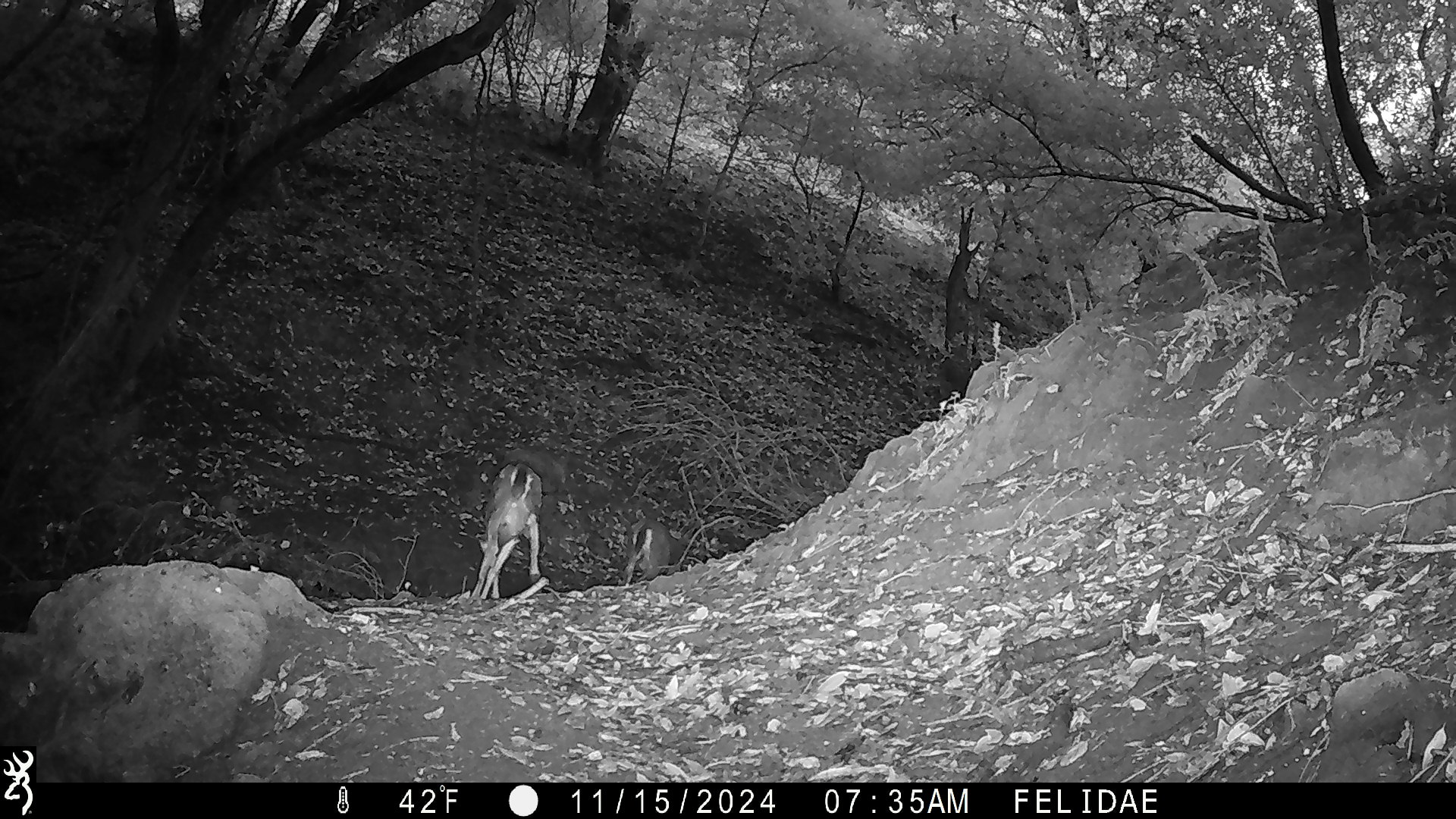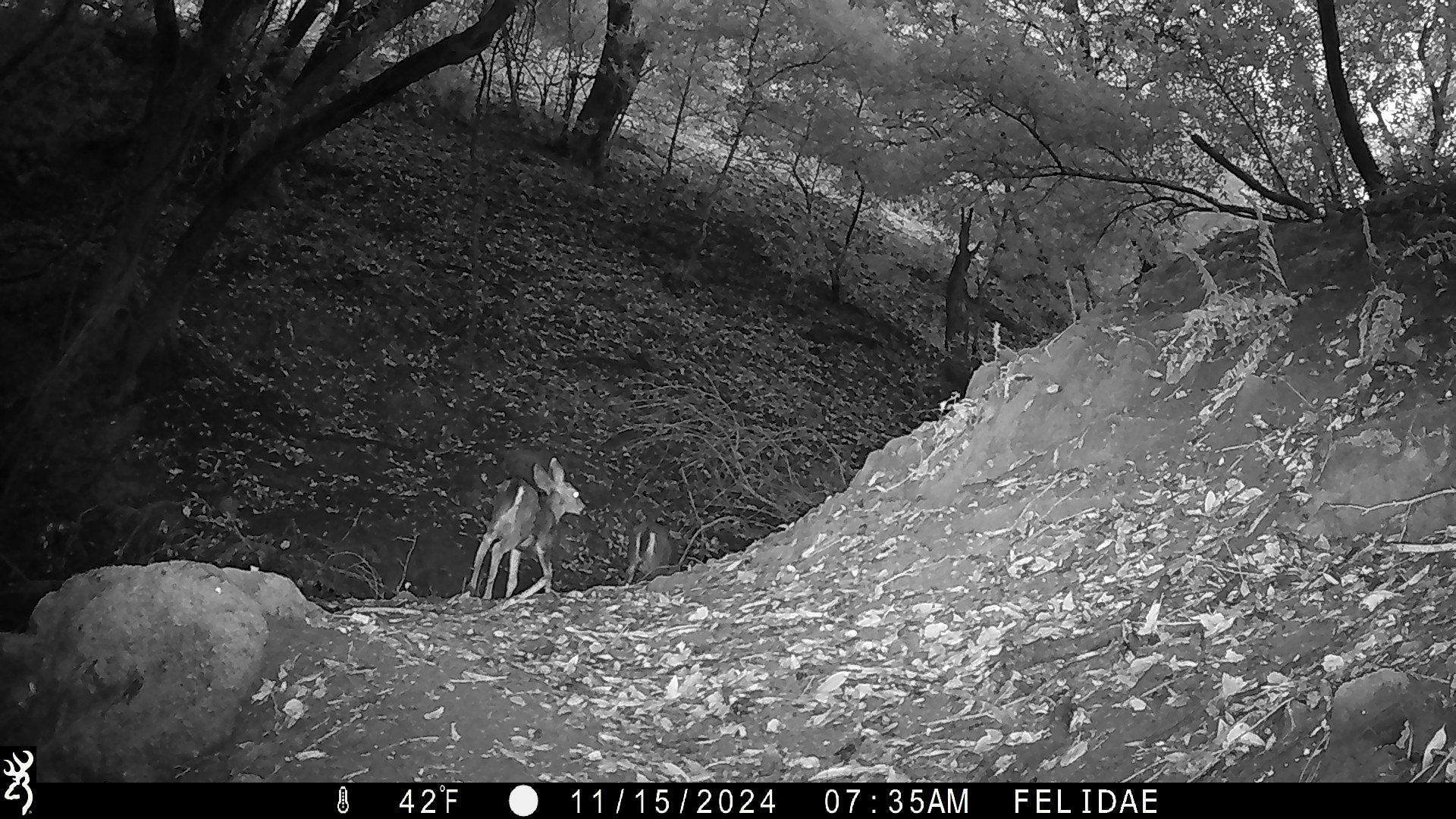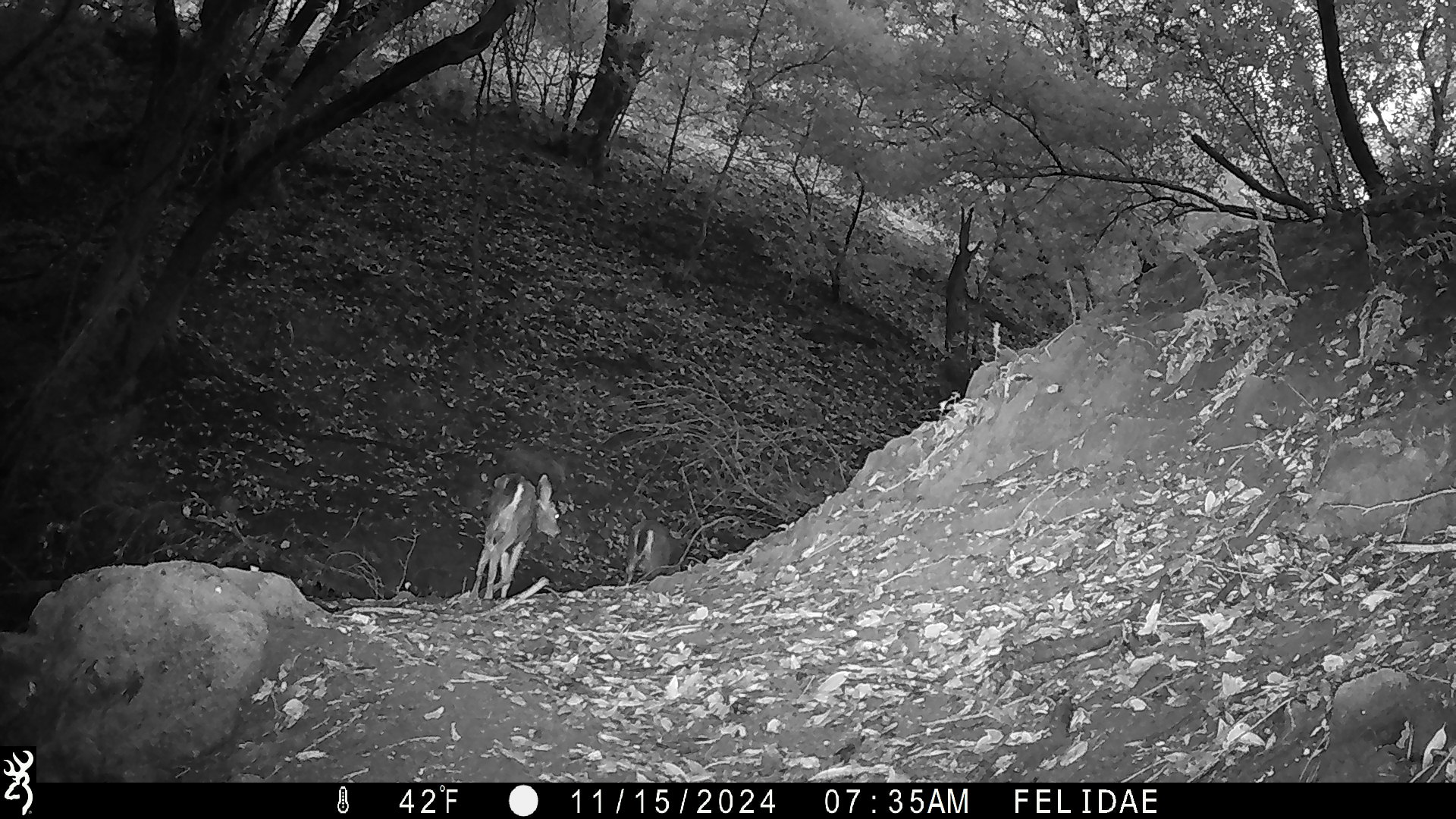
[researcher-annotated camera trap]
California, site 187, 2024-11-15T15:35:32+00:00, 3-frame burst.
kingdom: Animalia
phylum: Chordata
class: Mammalia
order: Artiodactyla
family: Cervidae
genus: Odocoileus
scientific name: Odocoileus hemionus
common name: mule deer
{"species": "mule deer (Odocoileus hemionus)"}